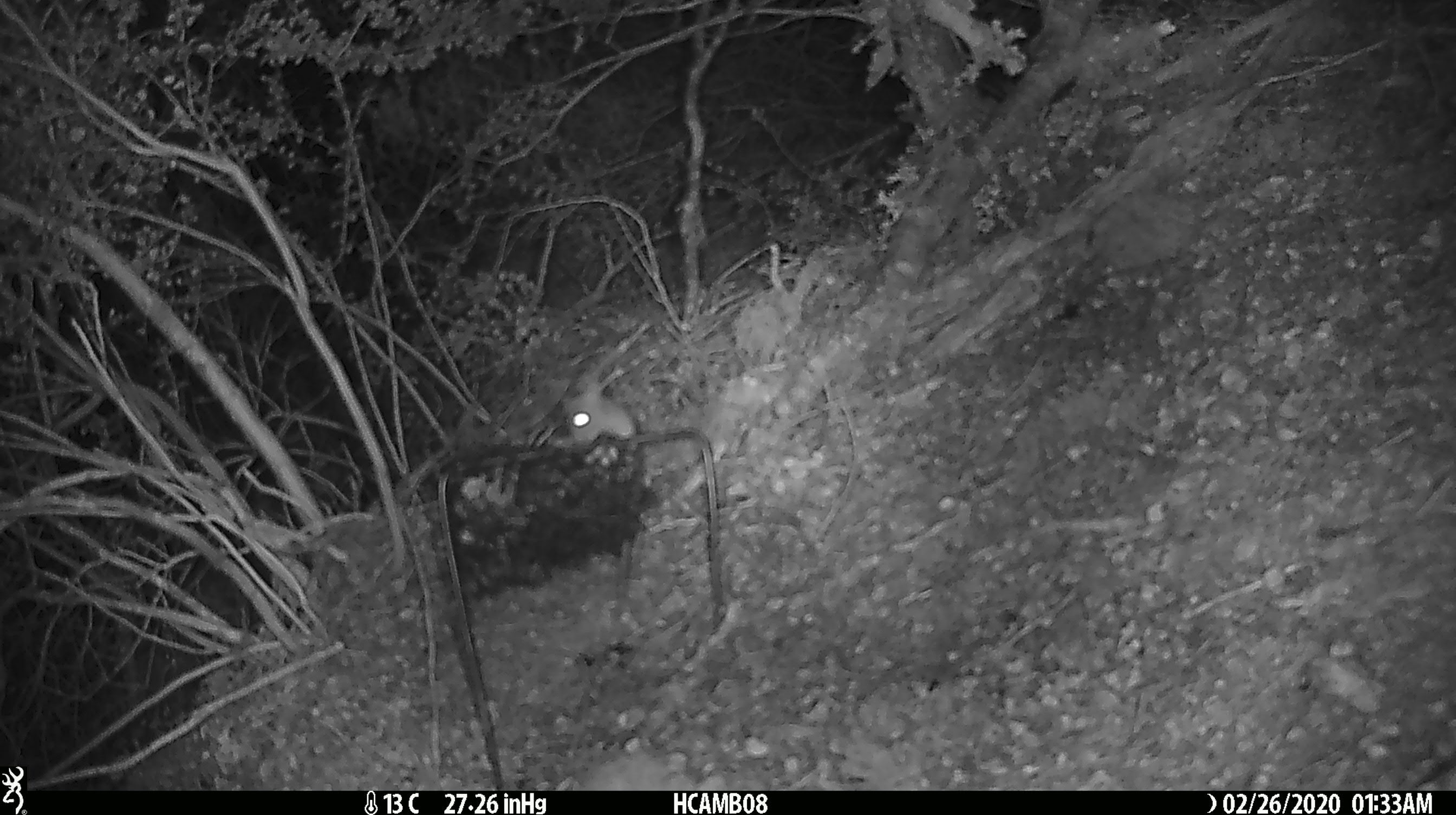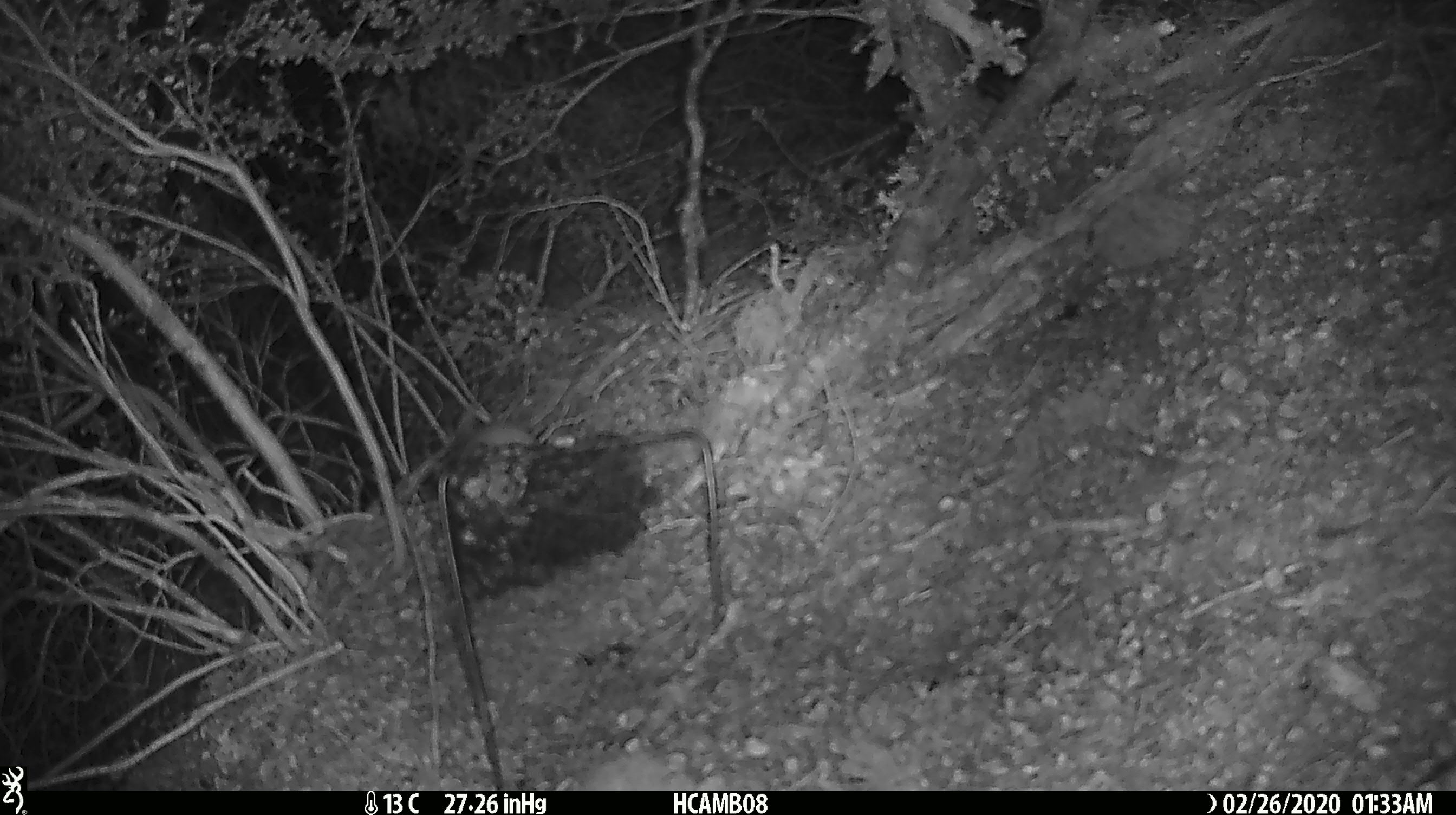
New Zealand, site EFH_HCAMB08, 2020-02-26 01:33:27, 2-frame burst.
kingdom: Animalia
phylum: Chordata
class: Mammalia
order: Rodentia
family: Muridae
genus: Mus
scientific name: Mus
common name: mouse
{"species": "mouse (Mus)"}